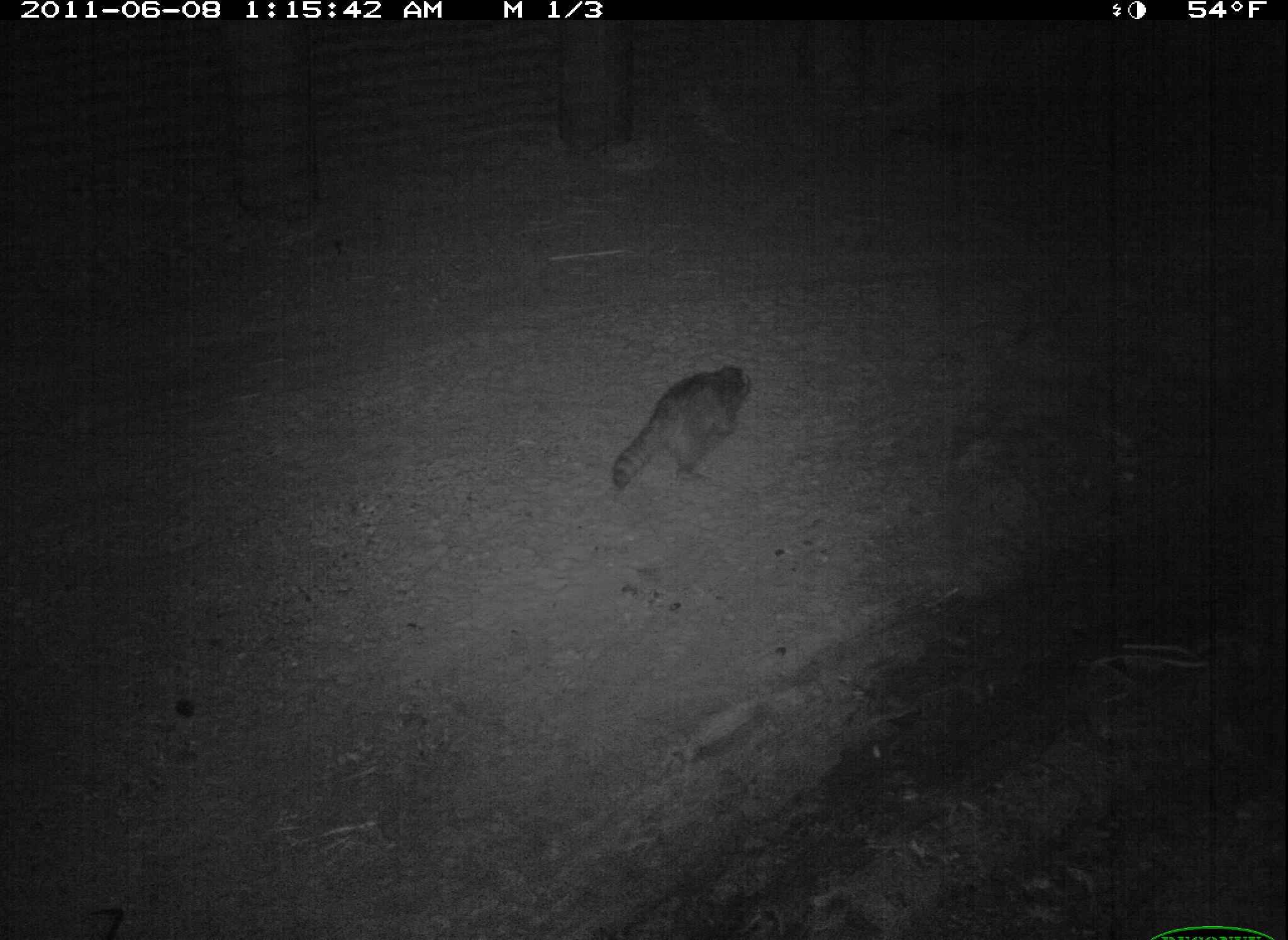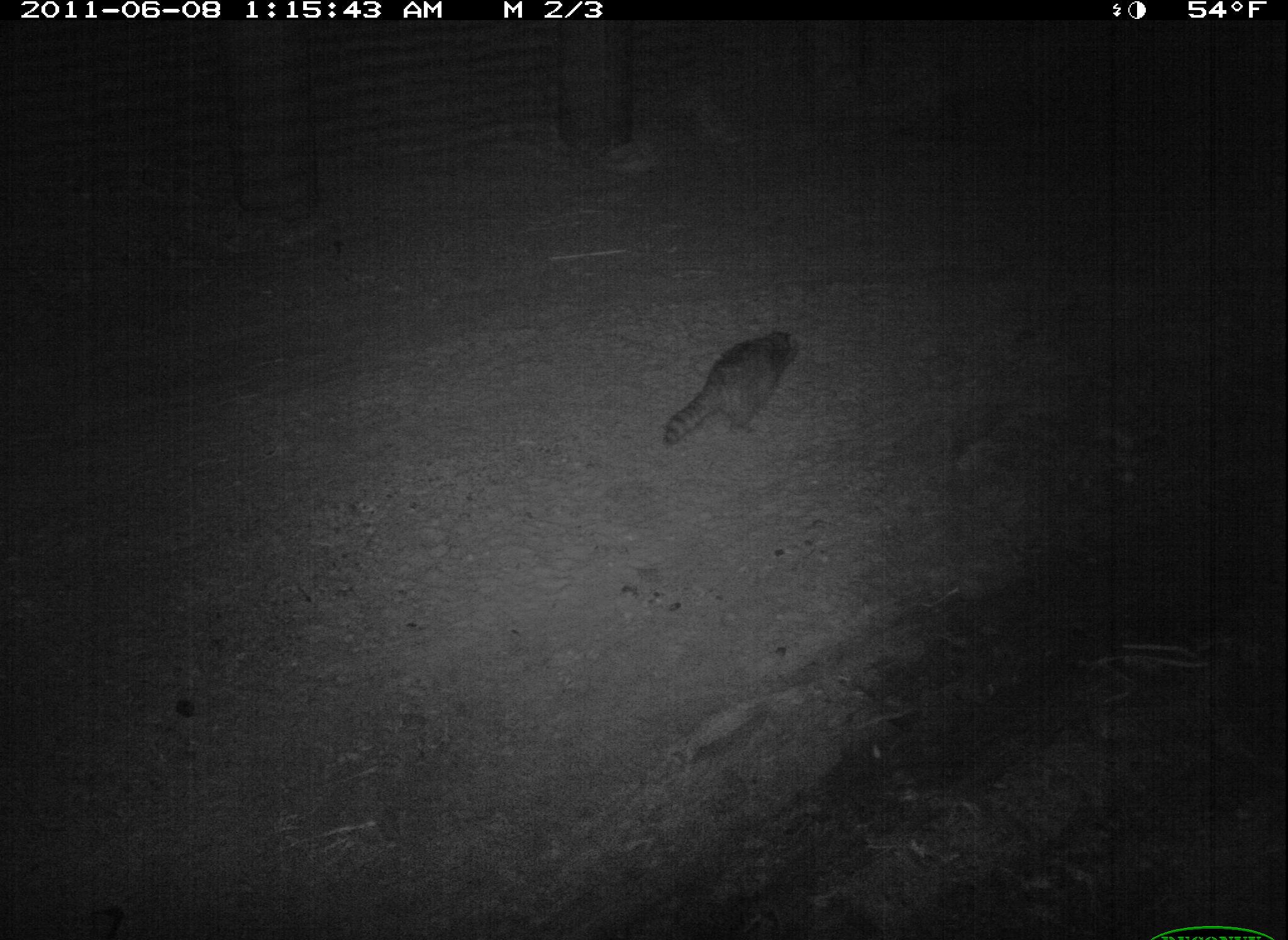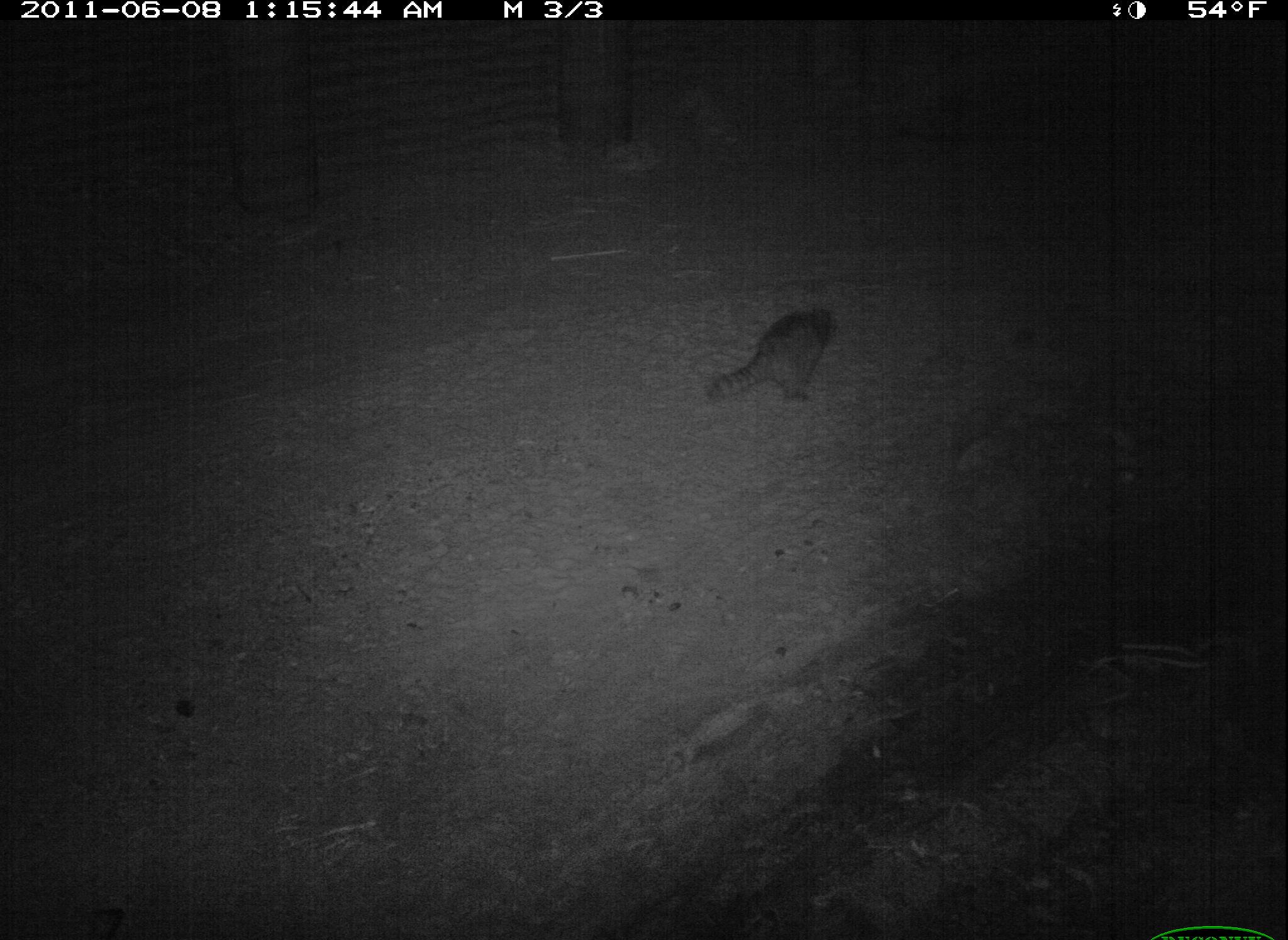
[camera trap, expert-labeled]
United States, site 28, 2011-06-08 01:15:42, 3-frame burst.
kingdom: Animalia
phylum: Chordata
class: Mammalia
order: Carnivora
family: Procyonidae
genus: Procyon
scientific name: Procyon lotor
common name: raccoon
Raccoon (Procyon lotor).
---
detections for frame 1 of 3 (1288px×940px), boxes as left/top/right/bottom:
raccoon: 591/333/770/490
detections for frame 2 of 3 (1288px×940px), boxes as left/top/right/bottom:
raccoon: 656/323/808/453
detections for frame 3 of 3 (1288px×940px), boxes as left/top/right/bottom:
raccoon: 699/293/847/416